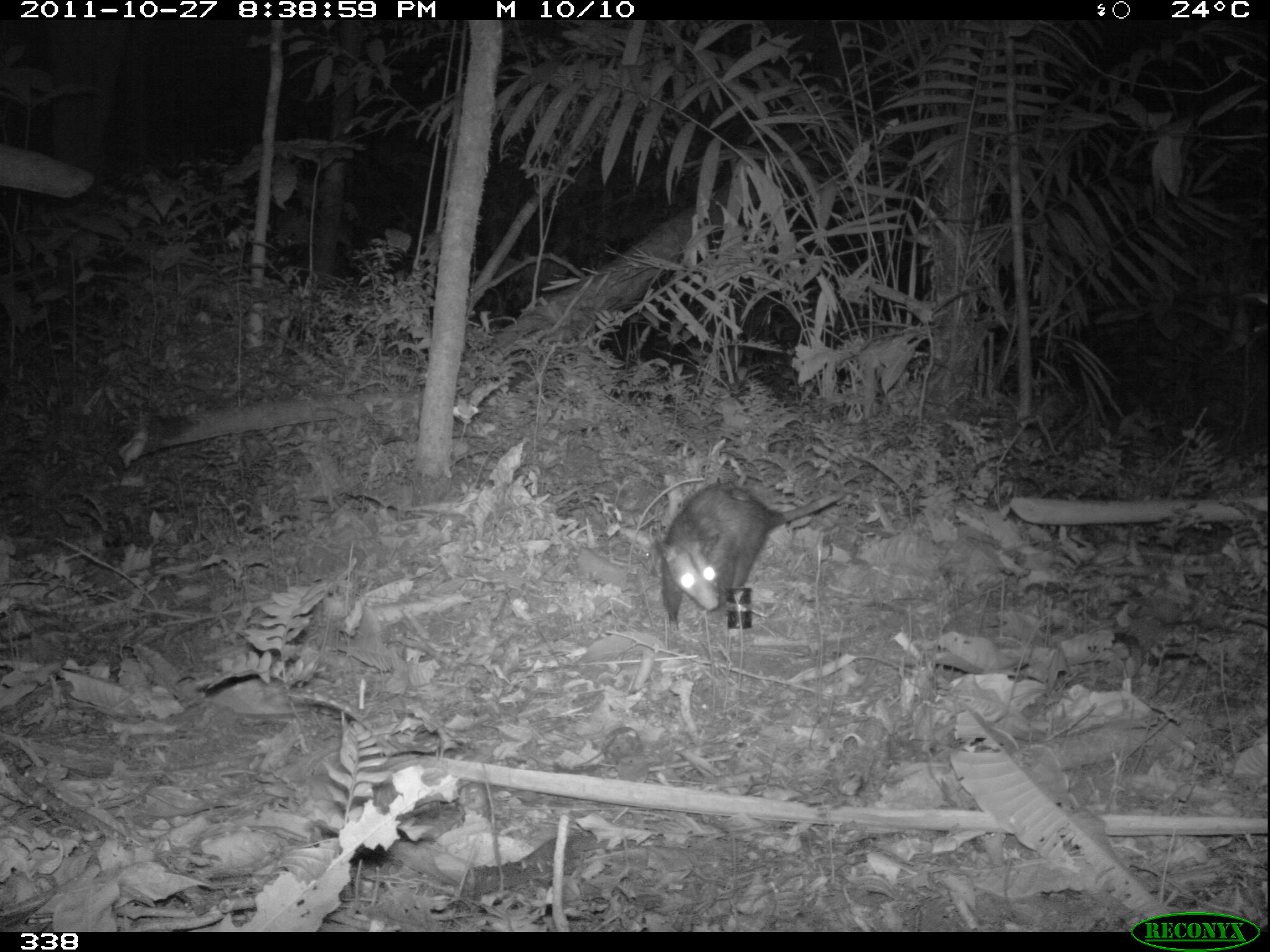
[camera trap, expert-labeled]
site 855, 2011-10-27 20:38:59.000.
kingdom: Animalia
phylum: Chordata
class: Mammalia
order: Didelphimorphia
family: Didelphidae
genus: Didelphis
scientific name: Didelphis marsupialis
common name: southern opossum